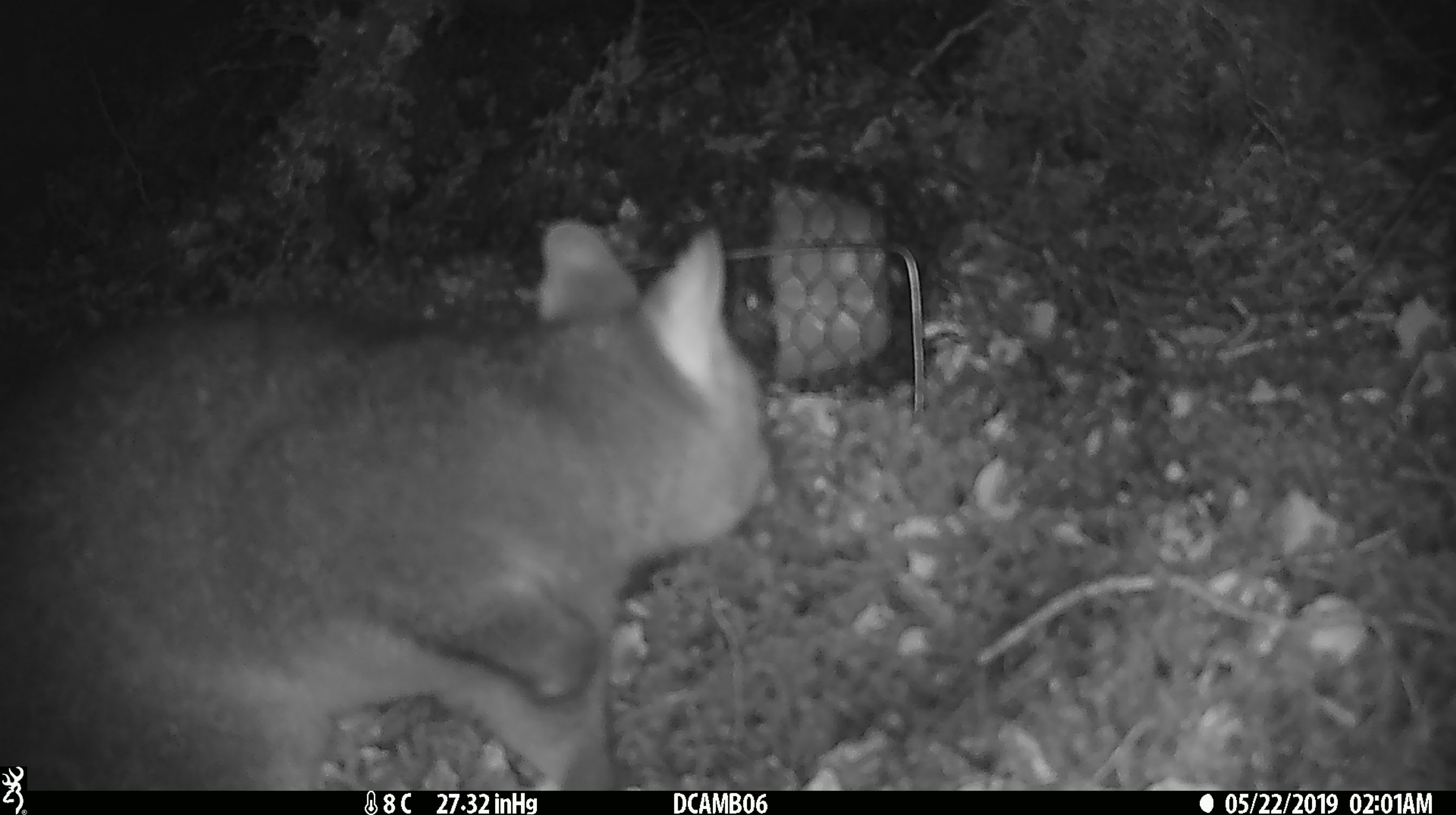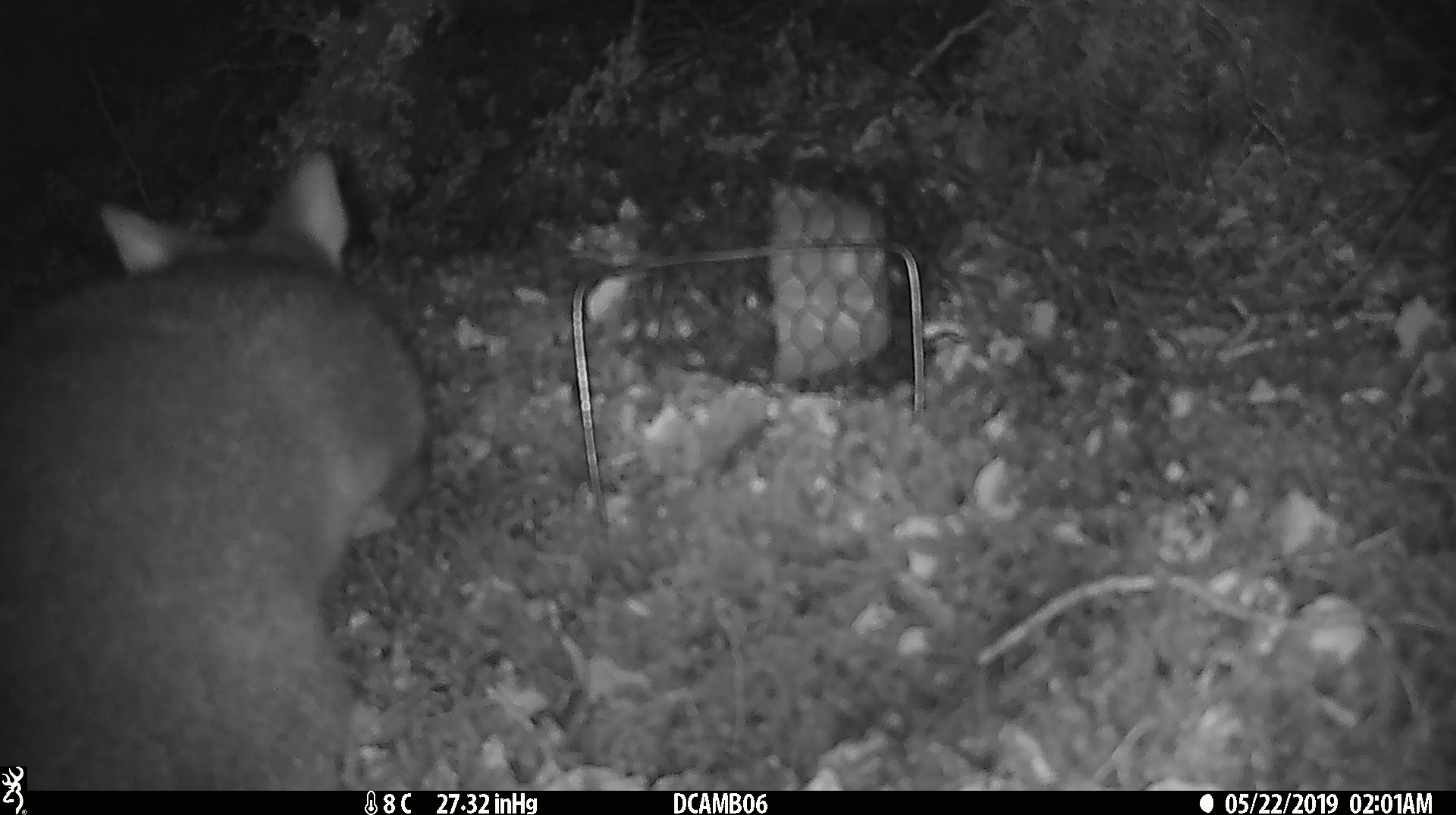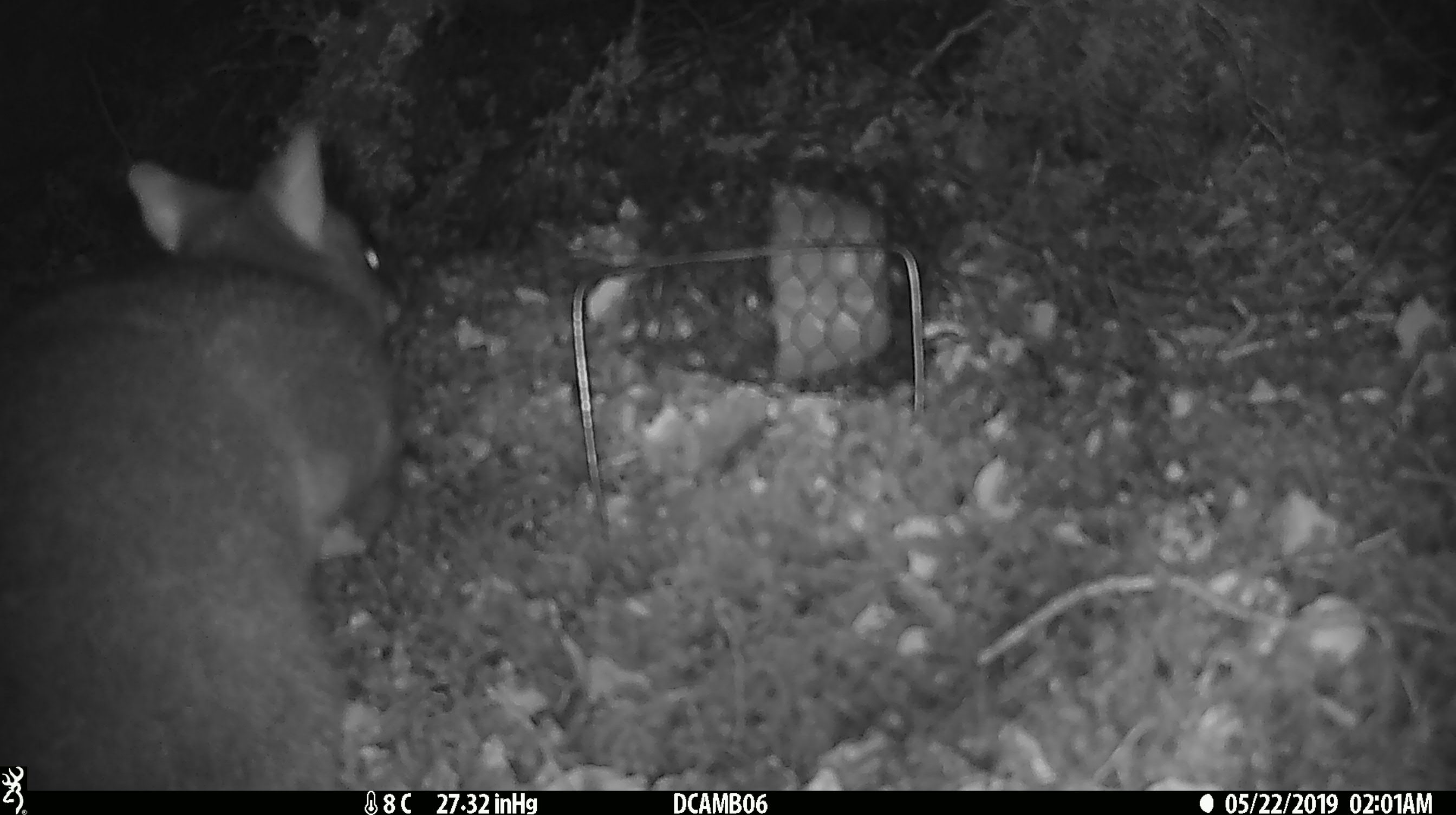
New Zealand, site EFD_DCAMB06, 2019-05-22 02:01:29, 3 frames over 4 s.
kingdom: Animalia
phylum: Chordata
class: Mammalia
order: Diprotodontia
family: Phalangeridae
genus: Trichosurus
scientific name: Trichosurus vulpecula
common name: common brushtail possum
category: possum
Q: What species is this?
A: Possum (common brushtail possum) (Trichosurus vulpecula).